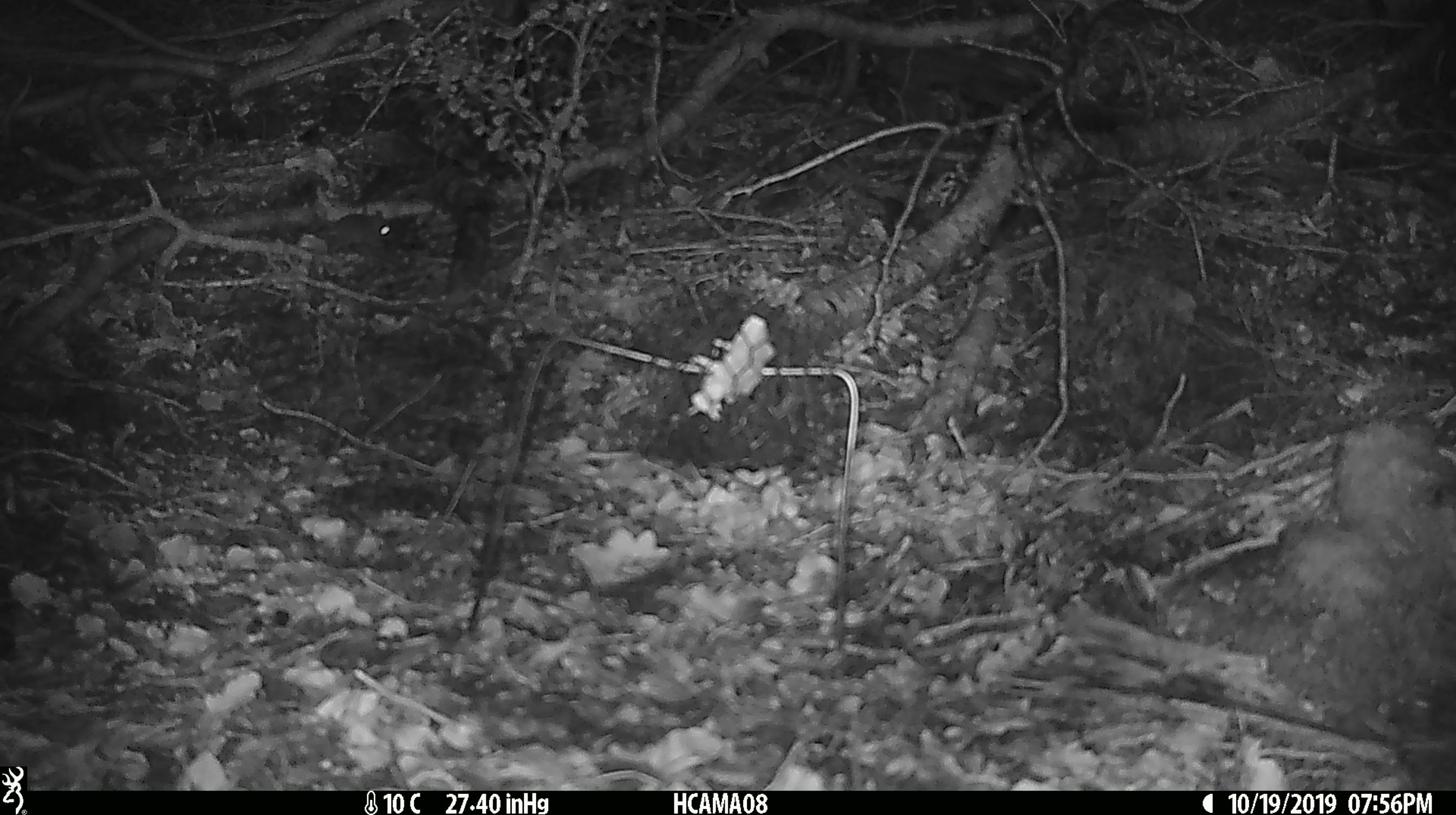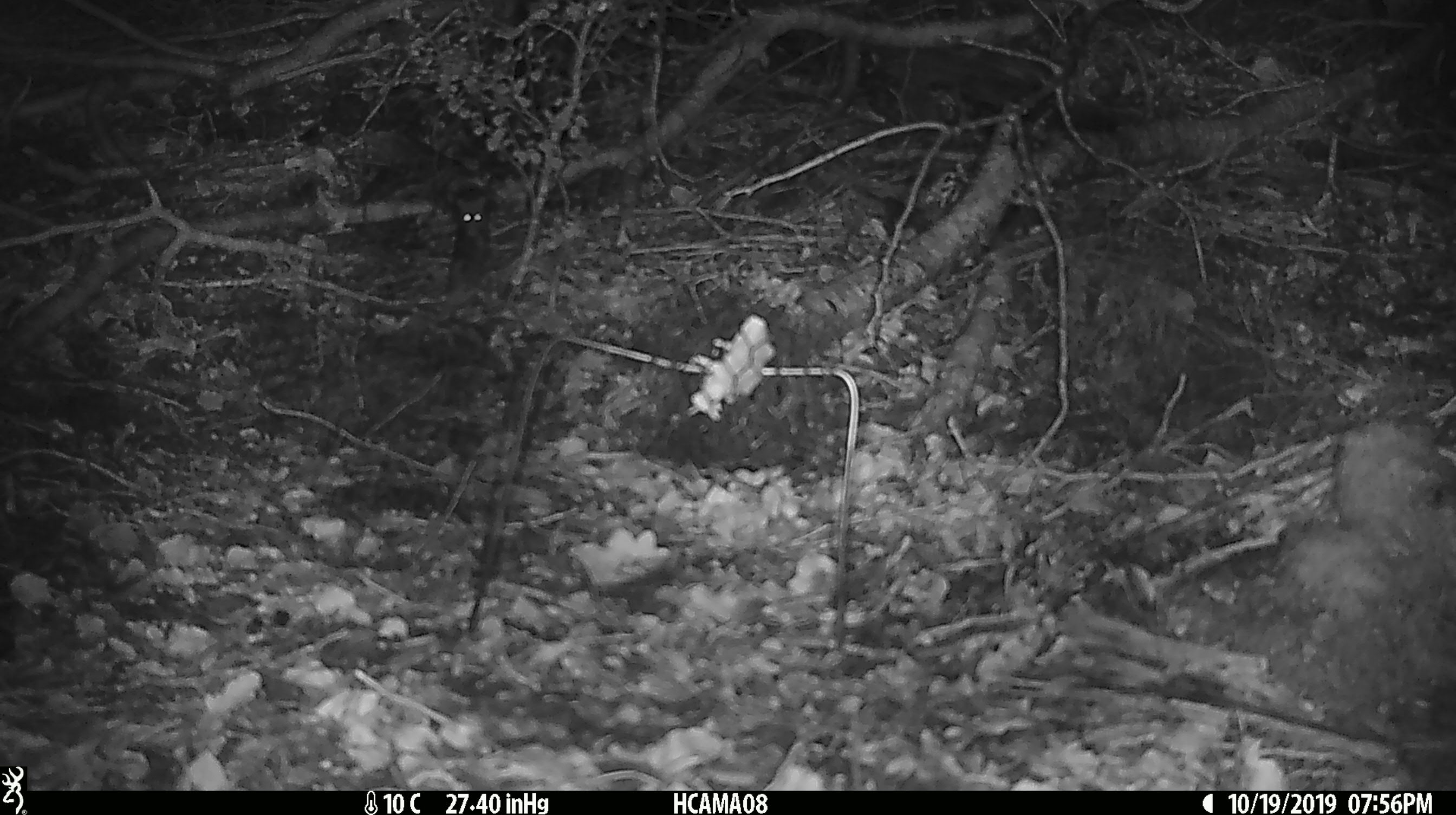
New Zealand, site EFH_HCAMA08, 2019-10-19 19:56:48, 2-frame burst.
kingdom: Animalia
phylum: Chordata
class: Mammalia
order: Rodentia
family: Muridae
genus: Mus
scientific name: Mus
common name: mouse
Mouse (Mus).